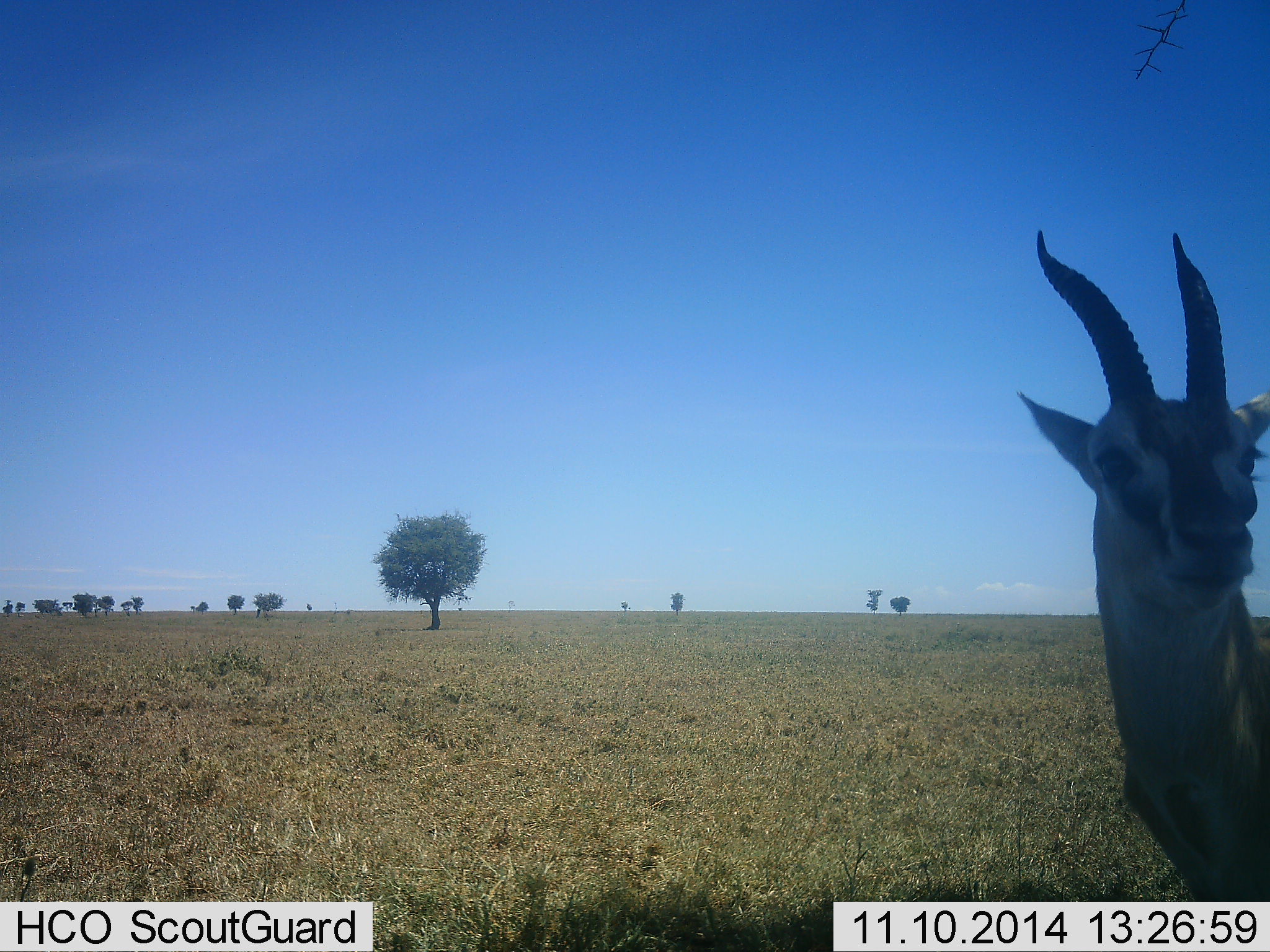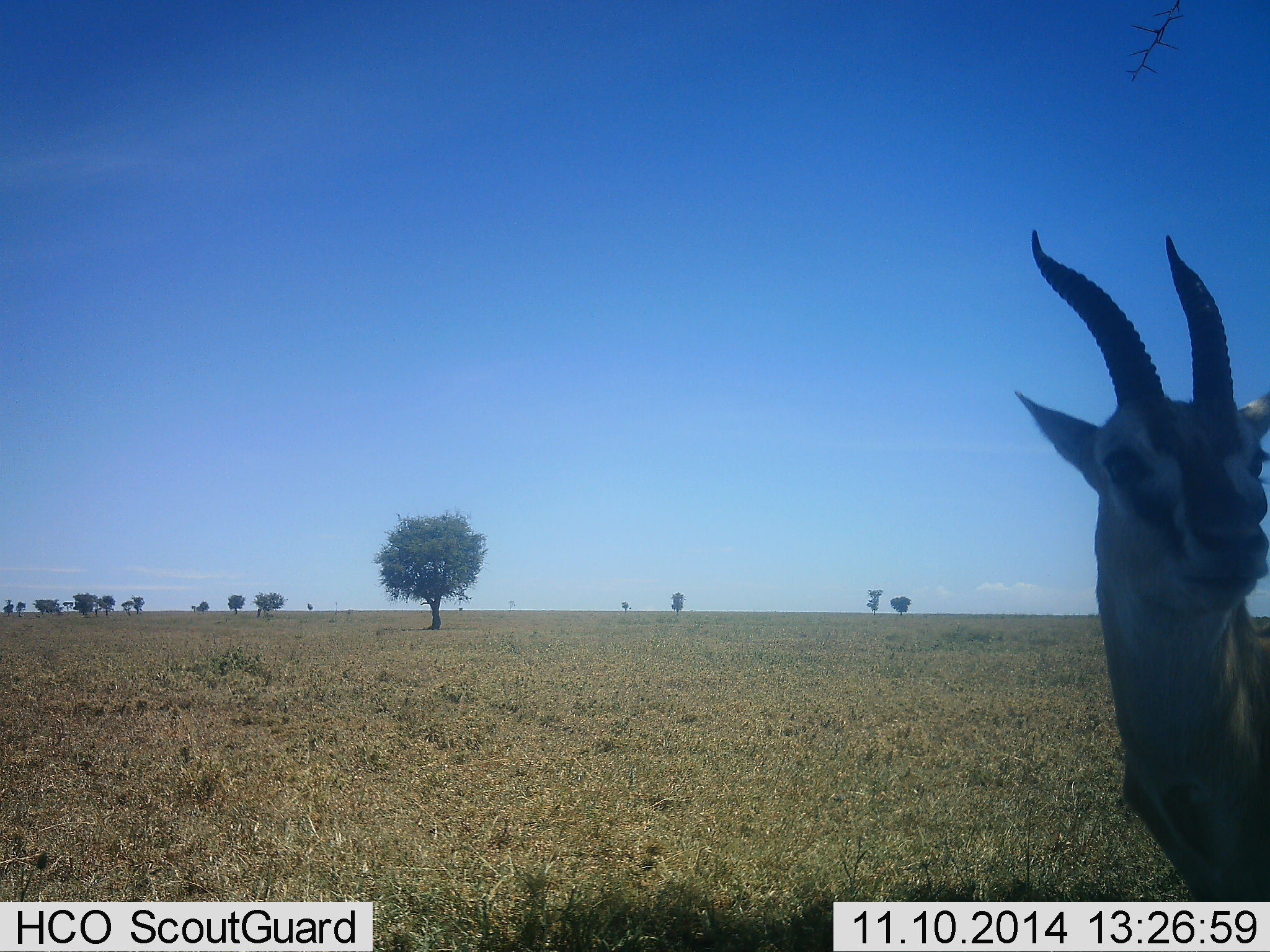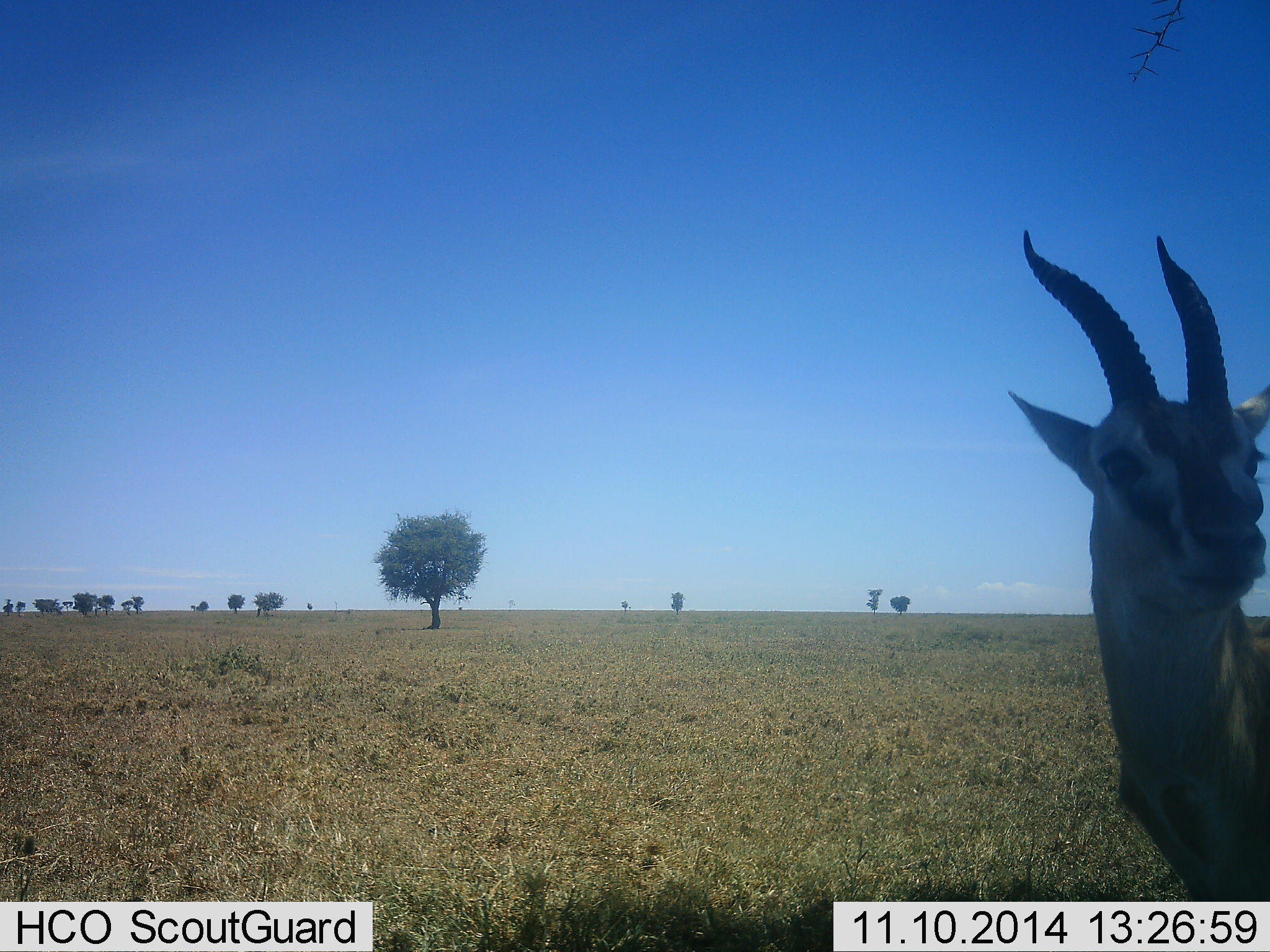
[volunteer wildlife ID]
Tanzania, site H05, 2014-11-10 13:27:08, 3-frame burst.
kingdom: Animalia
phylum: Chordata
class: Mammalia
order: Artiodactyla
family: Bovidae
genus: Eudorcas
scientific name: Eudorcas thomsonii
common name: thomson's gazelle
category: gazellethomsons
Gazellethomsons (thomson's gazelle) (Eudorcas thomsonii), count 1. Behavior (volunteer vote fractions): standing 100%, resting 0%, moving 10%, interacting 0%. Young present (vote fraction): 0%. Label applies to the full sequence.